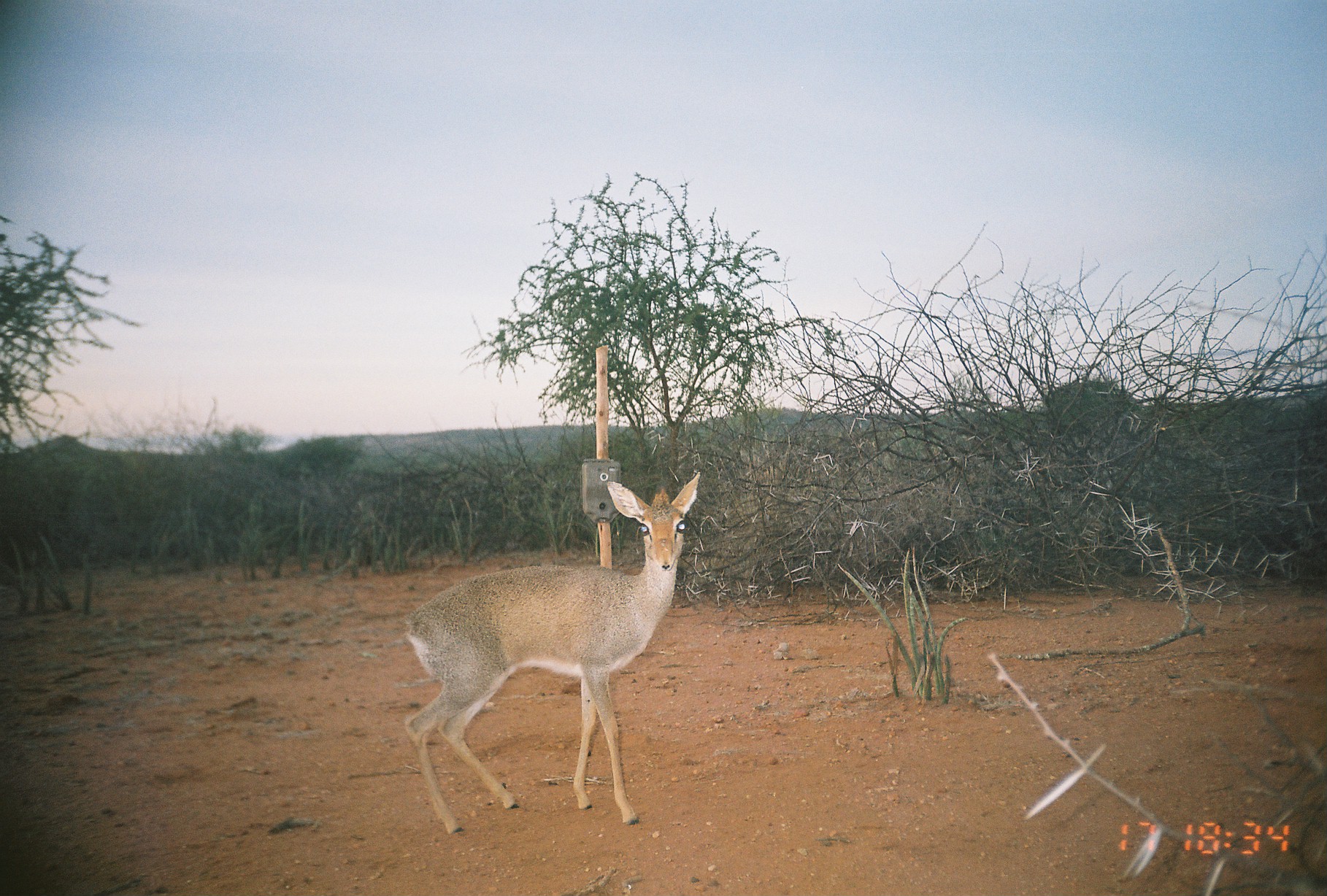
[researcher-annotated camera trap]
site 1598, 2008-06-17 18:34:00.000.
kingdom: Animalia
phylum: Chordata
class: Mammalia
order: Artiodactyla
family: Bovidae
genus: Madoqua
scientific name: Madoqua guentheri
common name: günther's dik-dik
Madoqua guentheri (günther's dik-dik), count 1.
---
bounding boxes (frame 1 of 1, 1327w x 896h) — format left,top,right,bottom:
madoqua guentheri: 403,471,701,833